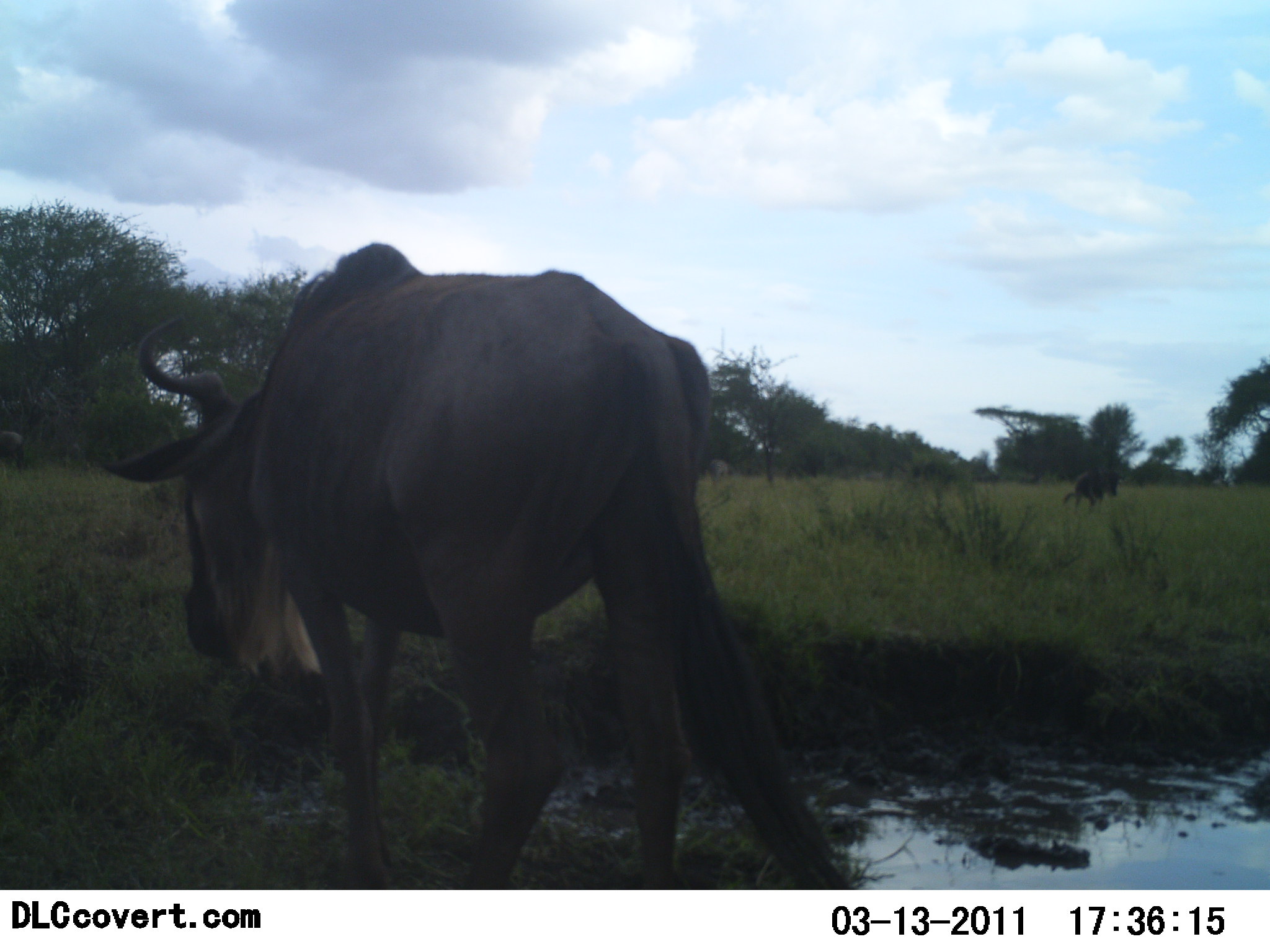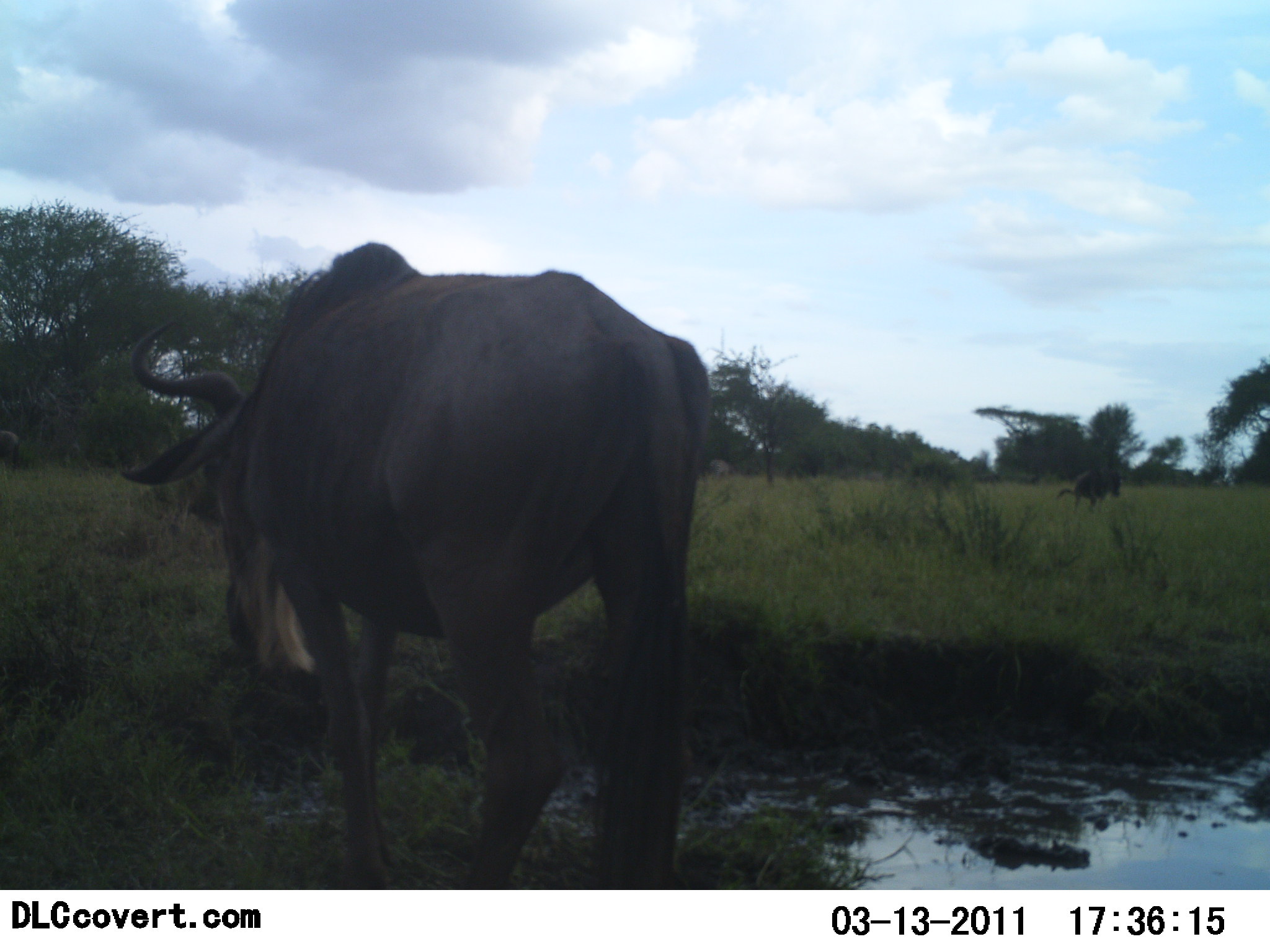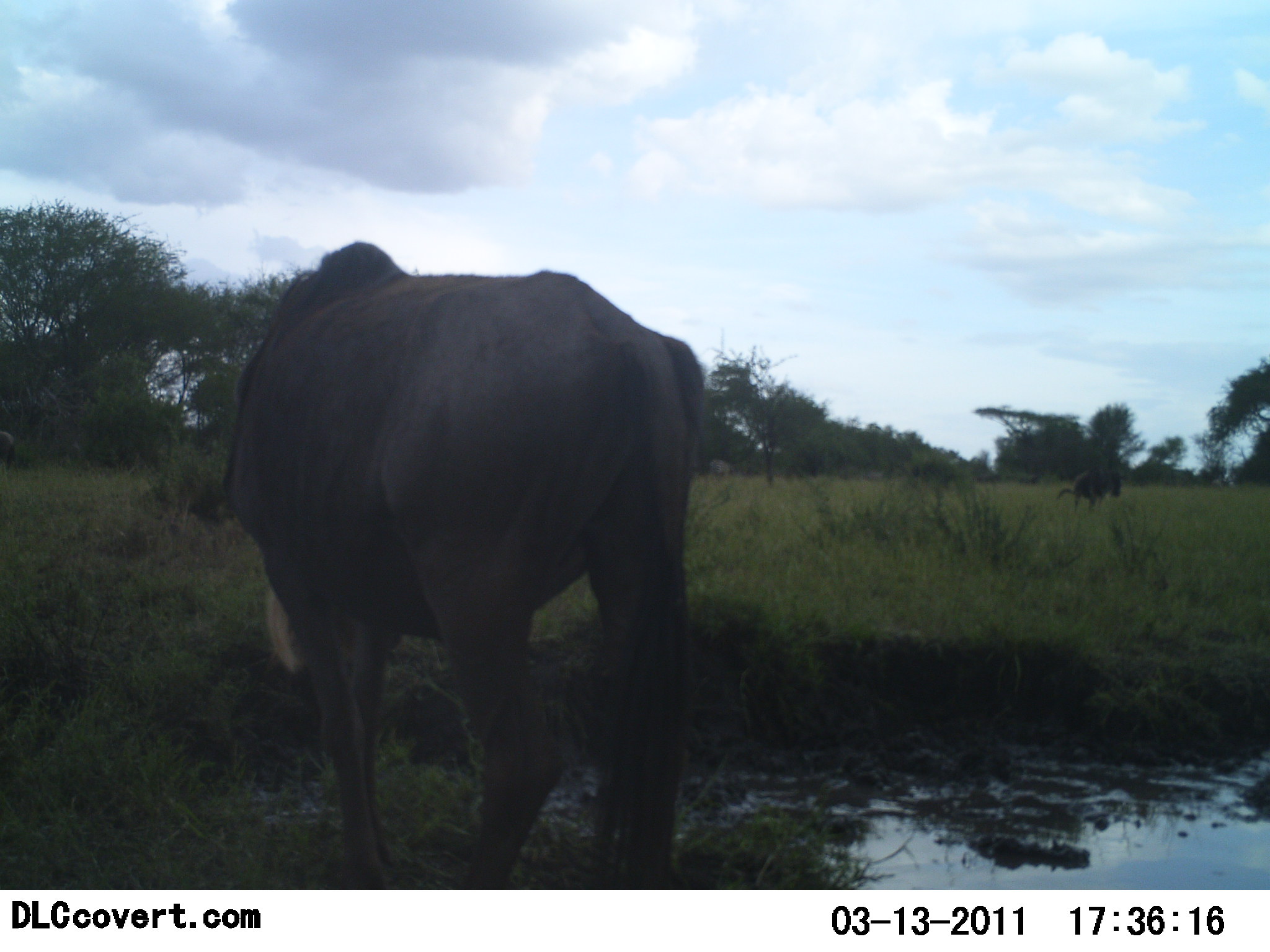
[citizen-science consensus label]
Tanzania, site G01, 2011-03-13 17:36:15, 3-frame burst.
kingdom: Animalia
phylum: Chordata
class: Mammalia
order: Artiodactyla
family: Bovidae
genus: Connochaetes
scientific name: Connochaetes taurinus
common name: blue wildebeest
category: wildebeest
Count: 2.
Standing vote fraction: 80%.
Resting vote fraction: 0%.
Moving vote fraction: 20%.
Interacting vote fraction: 0%.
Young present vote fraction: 0%.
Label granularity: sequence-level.